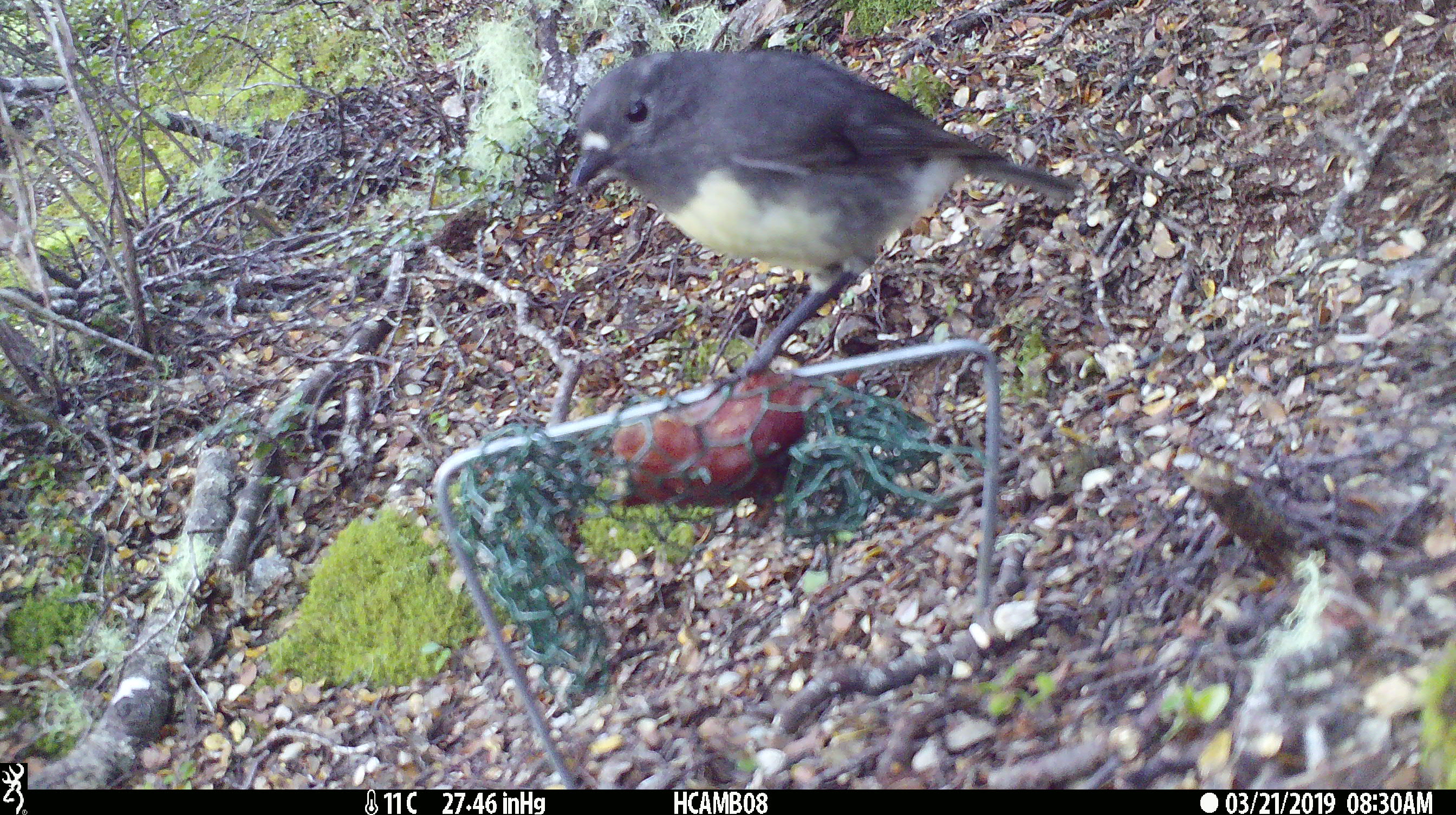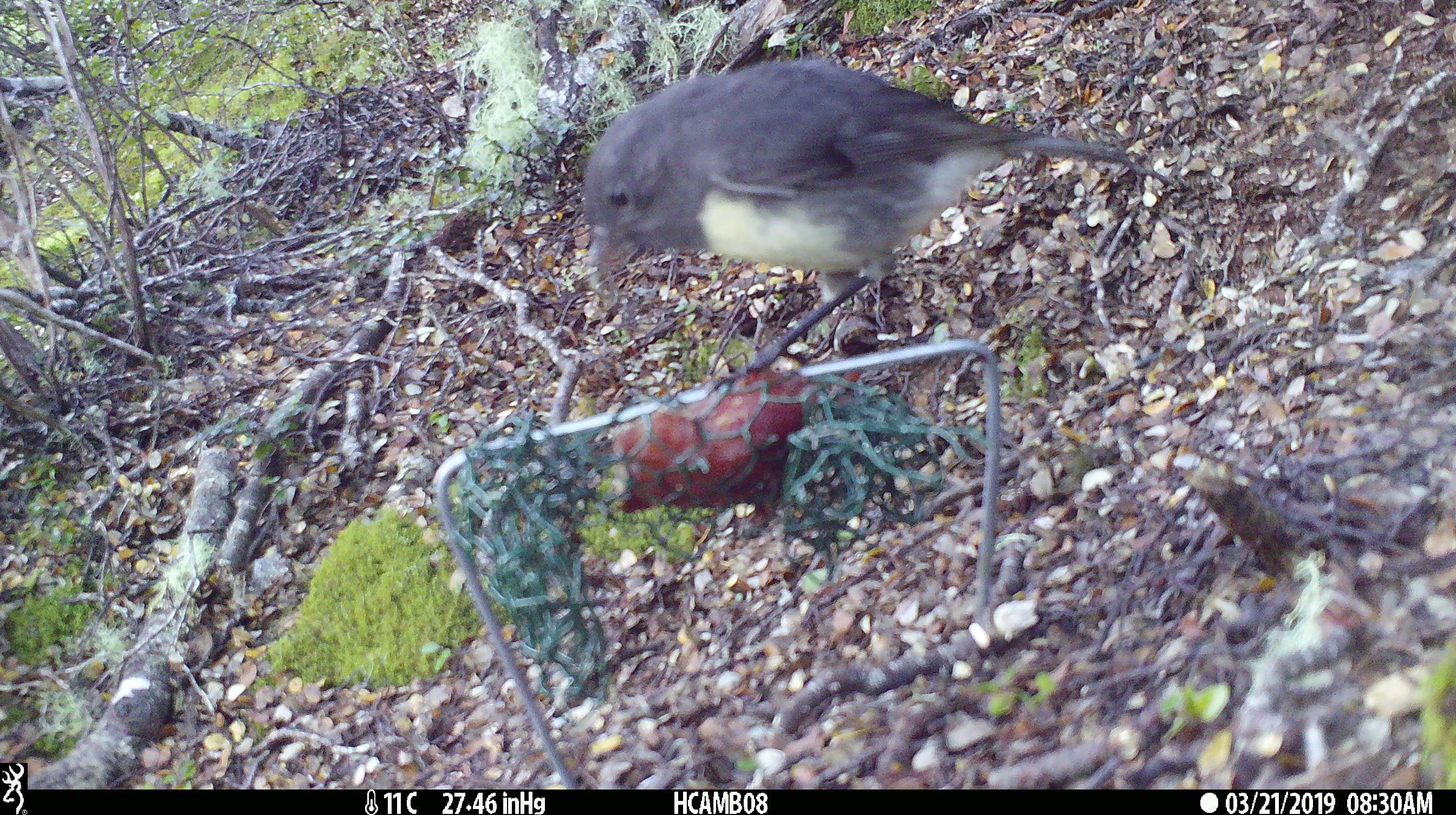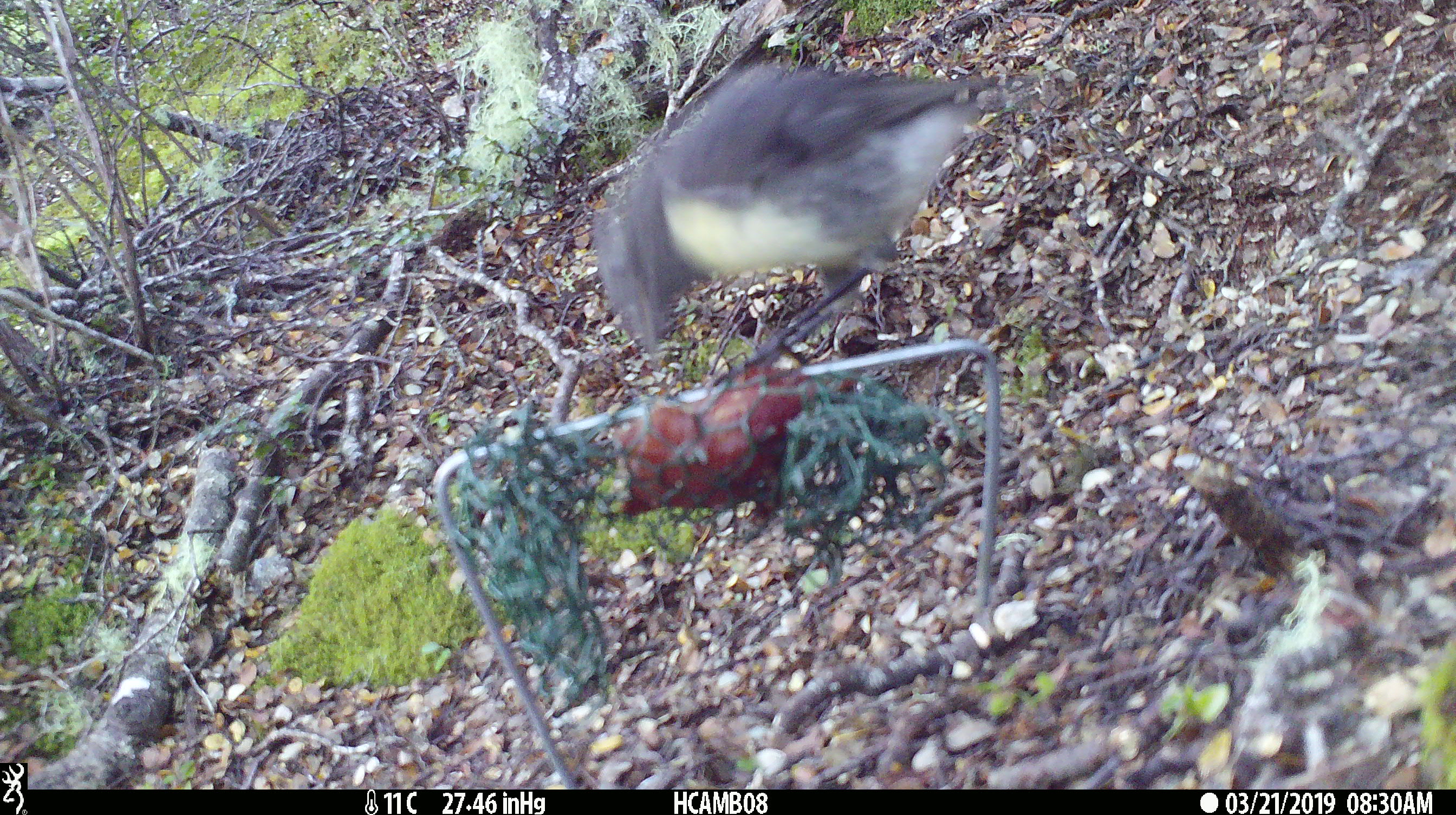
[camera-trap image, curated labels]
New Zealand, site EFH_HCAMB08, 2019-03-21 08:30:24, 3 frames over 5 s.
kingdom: Animalia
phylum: Chordata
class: Aves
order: Passeriformes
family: Petroicidae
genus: Petroica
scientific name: Petroica australis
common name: new zealand robin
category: robin